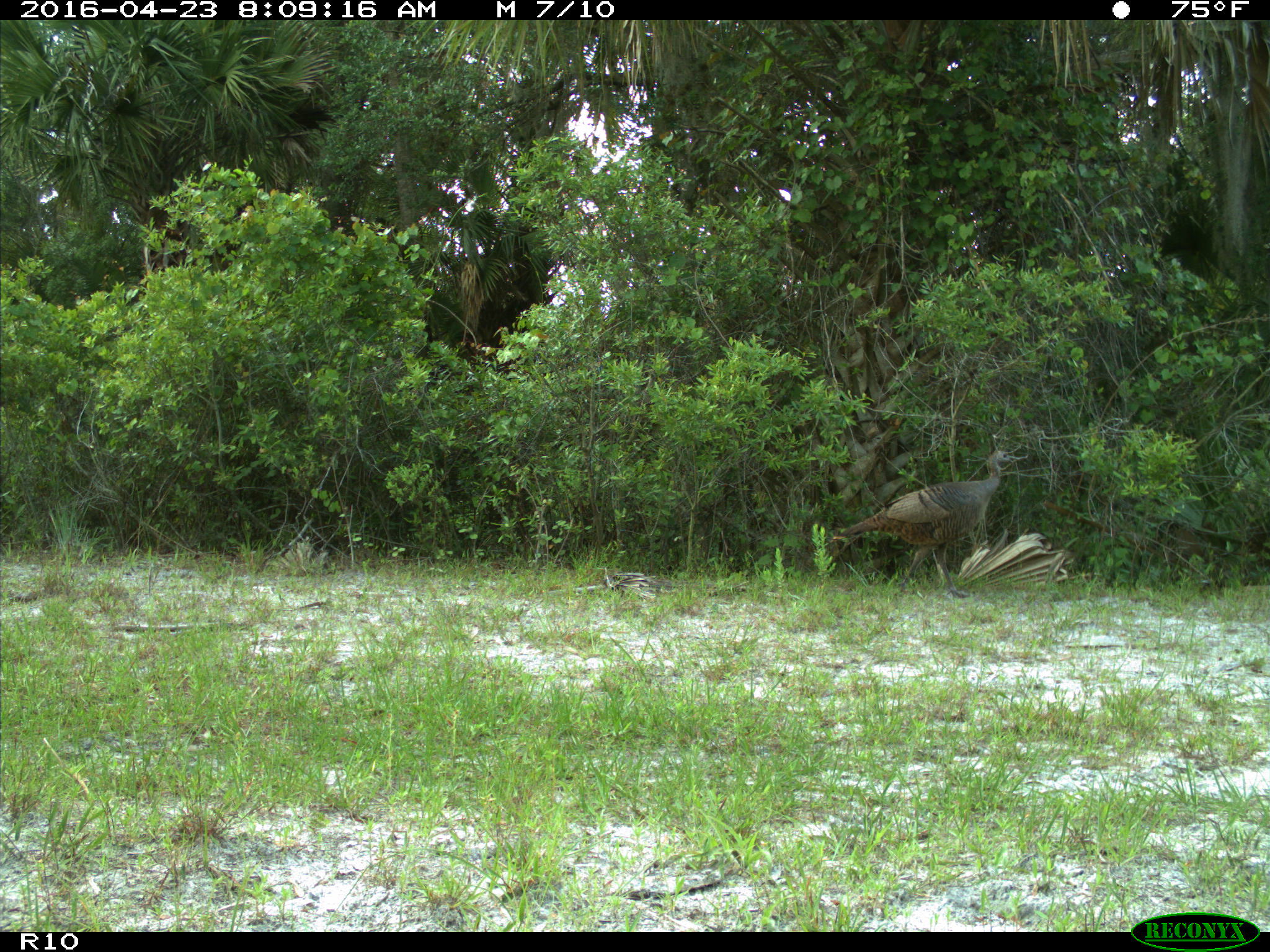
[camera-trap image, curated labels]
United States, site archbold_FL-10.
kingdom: Animalia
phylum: Chordata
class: Aves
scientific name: Aves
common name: birds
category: unidentified bird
Unidentified bird (birds) (Aves).